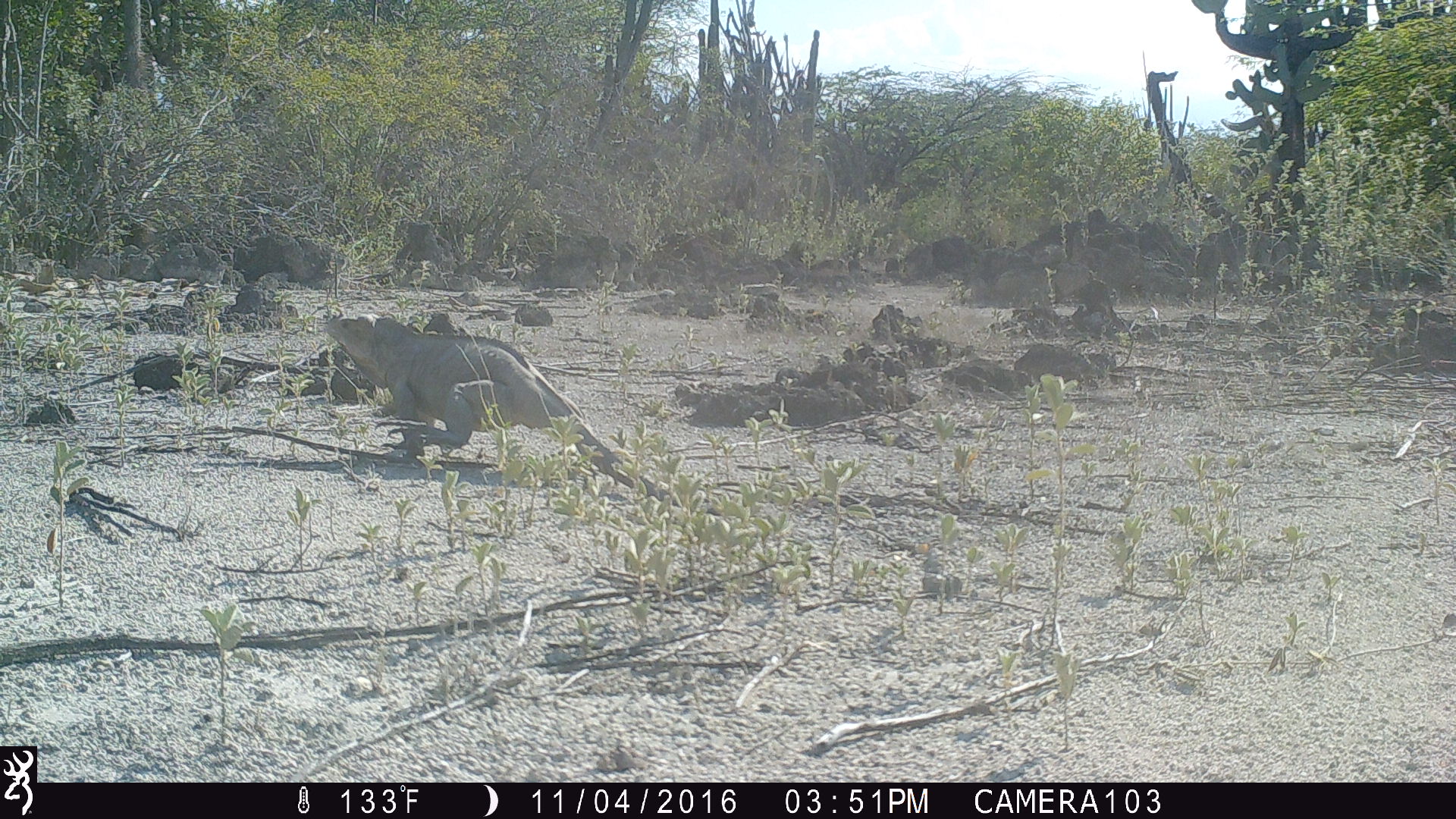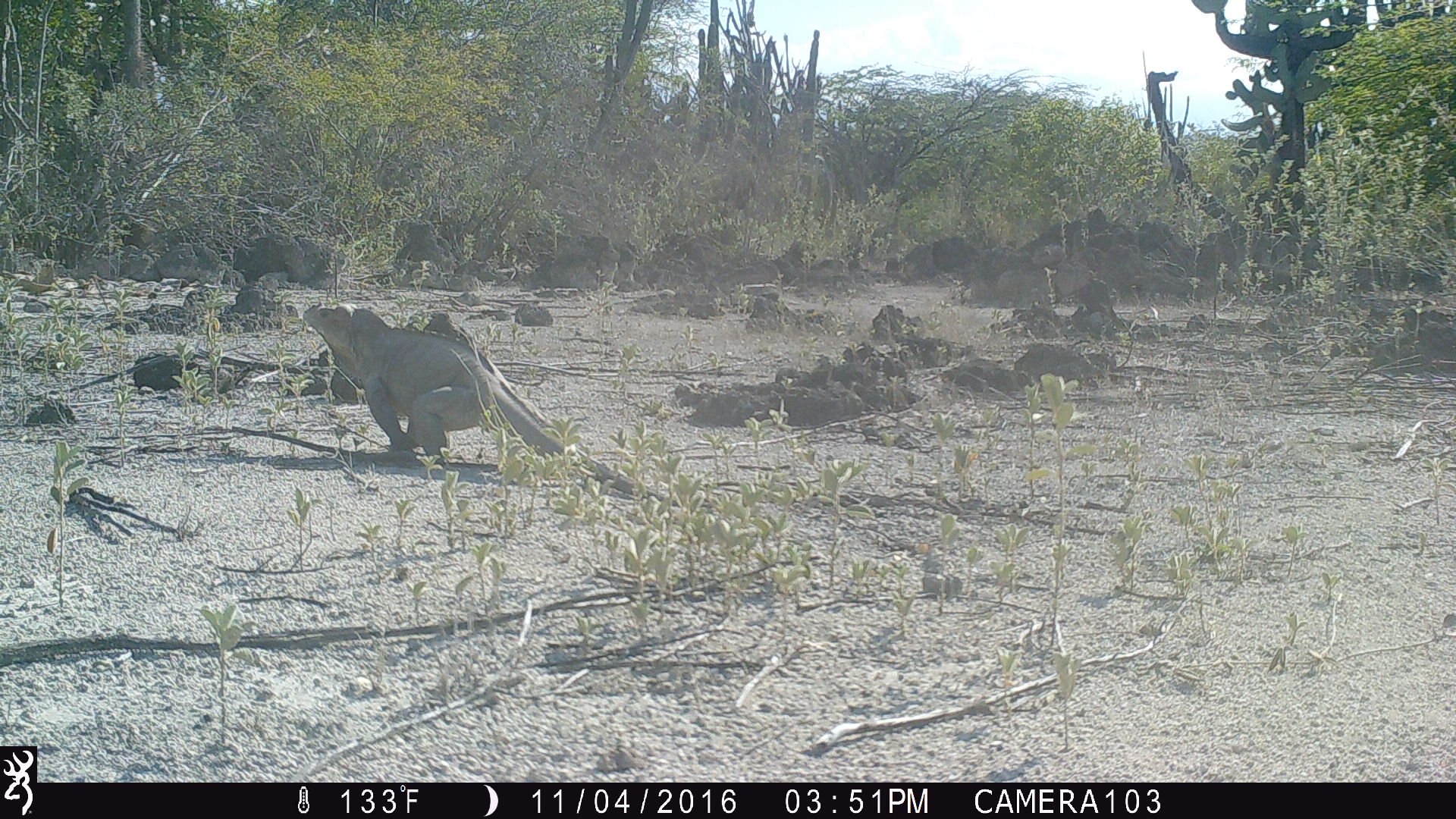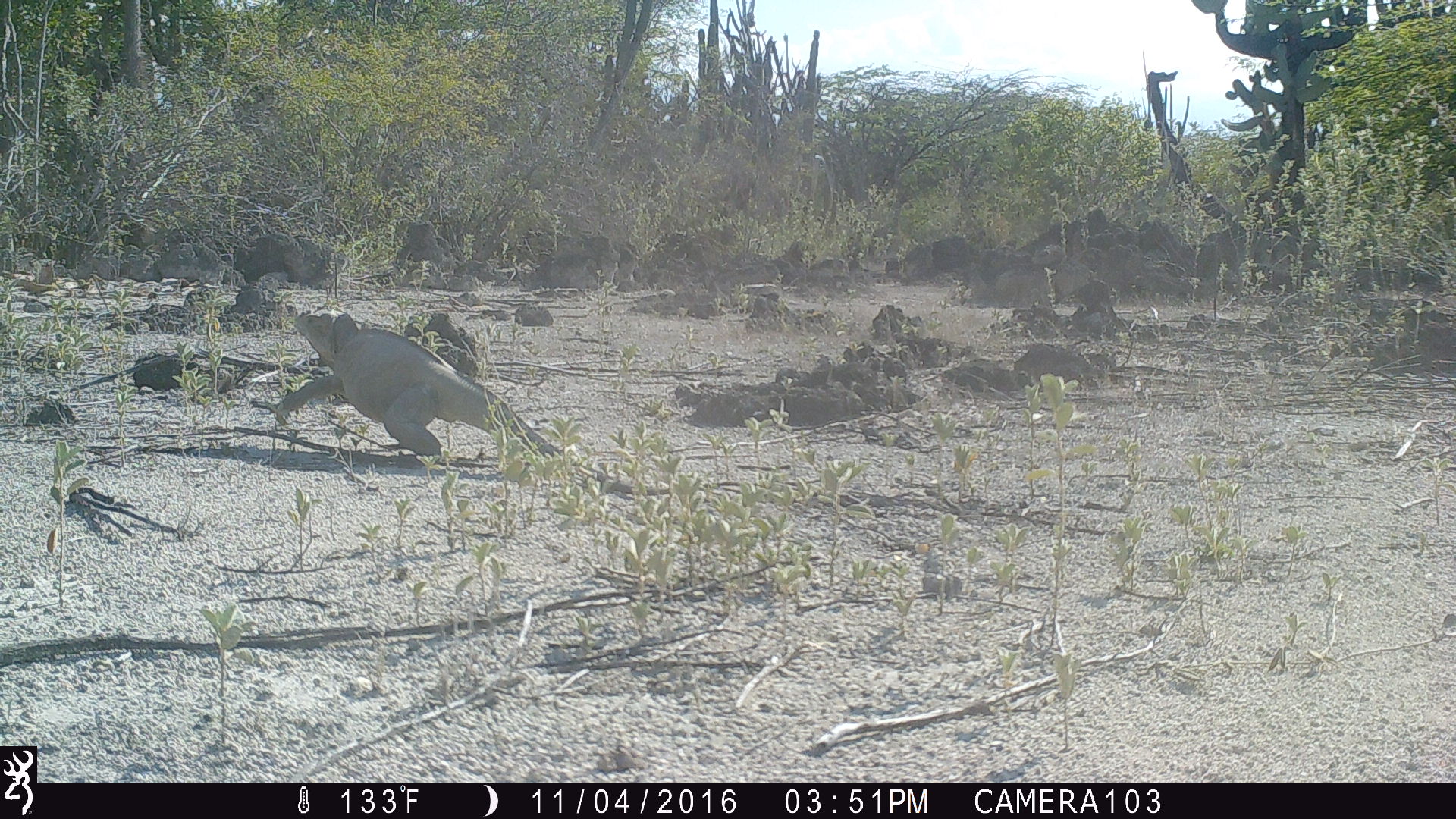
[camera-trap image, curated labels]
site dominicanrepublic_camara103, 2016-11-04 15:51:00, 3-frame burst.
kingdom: Animalia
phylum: Chordata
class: Reptilia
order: Squamata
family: Iguanidae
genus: Iguana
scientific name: Iguana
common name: typical iguanas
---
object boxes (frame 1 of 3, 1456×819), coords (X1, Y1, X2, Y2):
iguana: (318, 311, 652, 500)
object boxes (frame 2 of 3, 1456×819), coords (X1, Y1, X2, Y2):
iguana: (297, 302, 640, 491)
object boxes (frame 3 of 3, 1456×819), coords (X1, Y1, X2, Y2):
iguana: (250, 306, 742, 503)